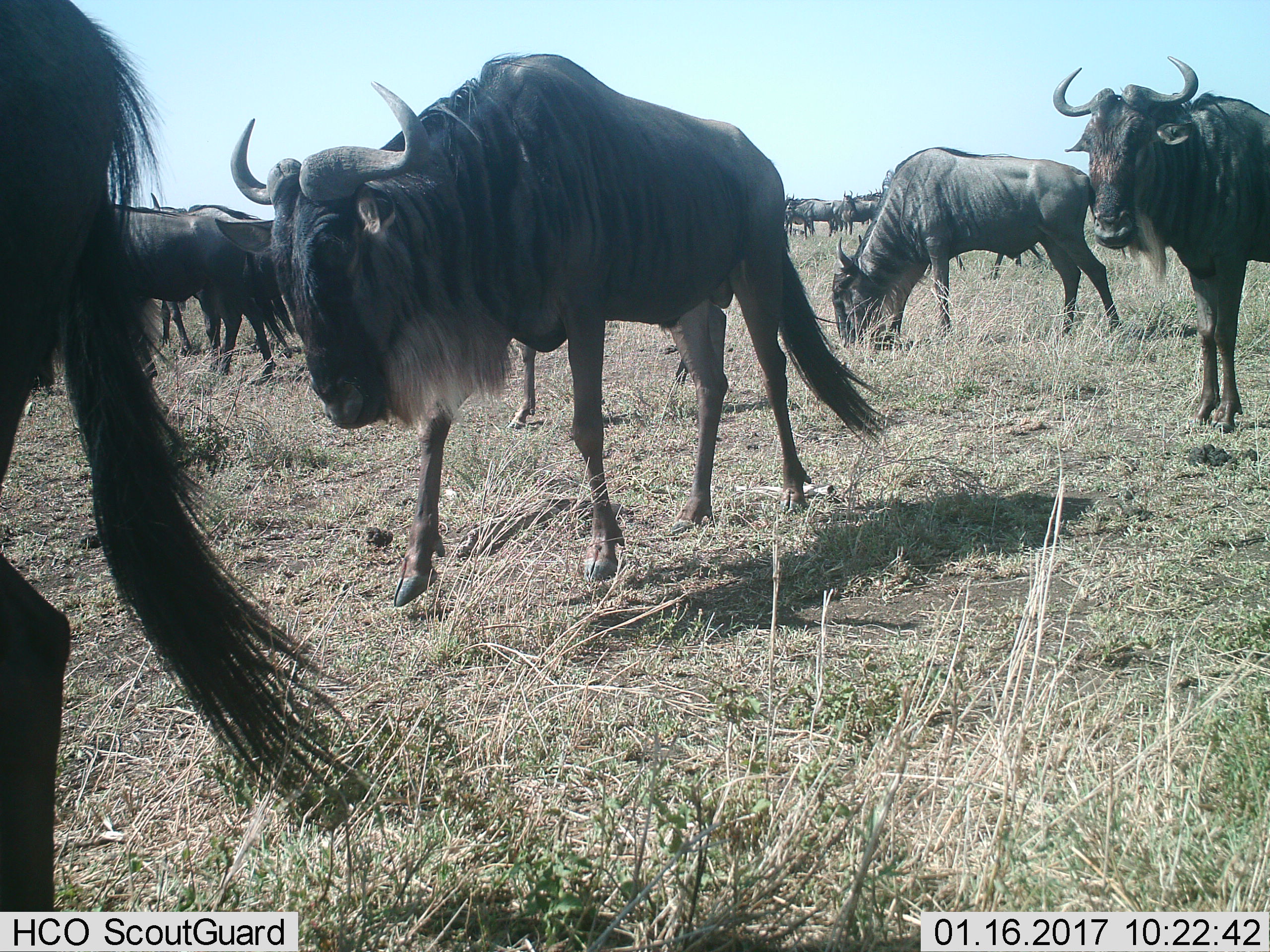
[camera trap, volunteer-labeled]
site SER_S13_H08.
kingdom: Animalia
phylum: Chordata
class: Mammalia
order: Artiodactyla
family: Bovidae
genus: Connochaetes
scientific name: Connochaetes taurinus taurinus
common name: blue wildebeest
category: wildebeestblue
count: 11-50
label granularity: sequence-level